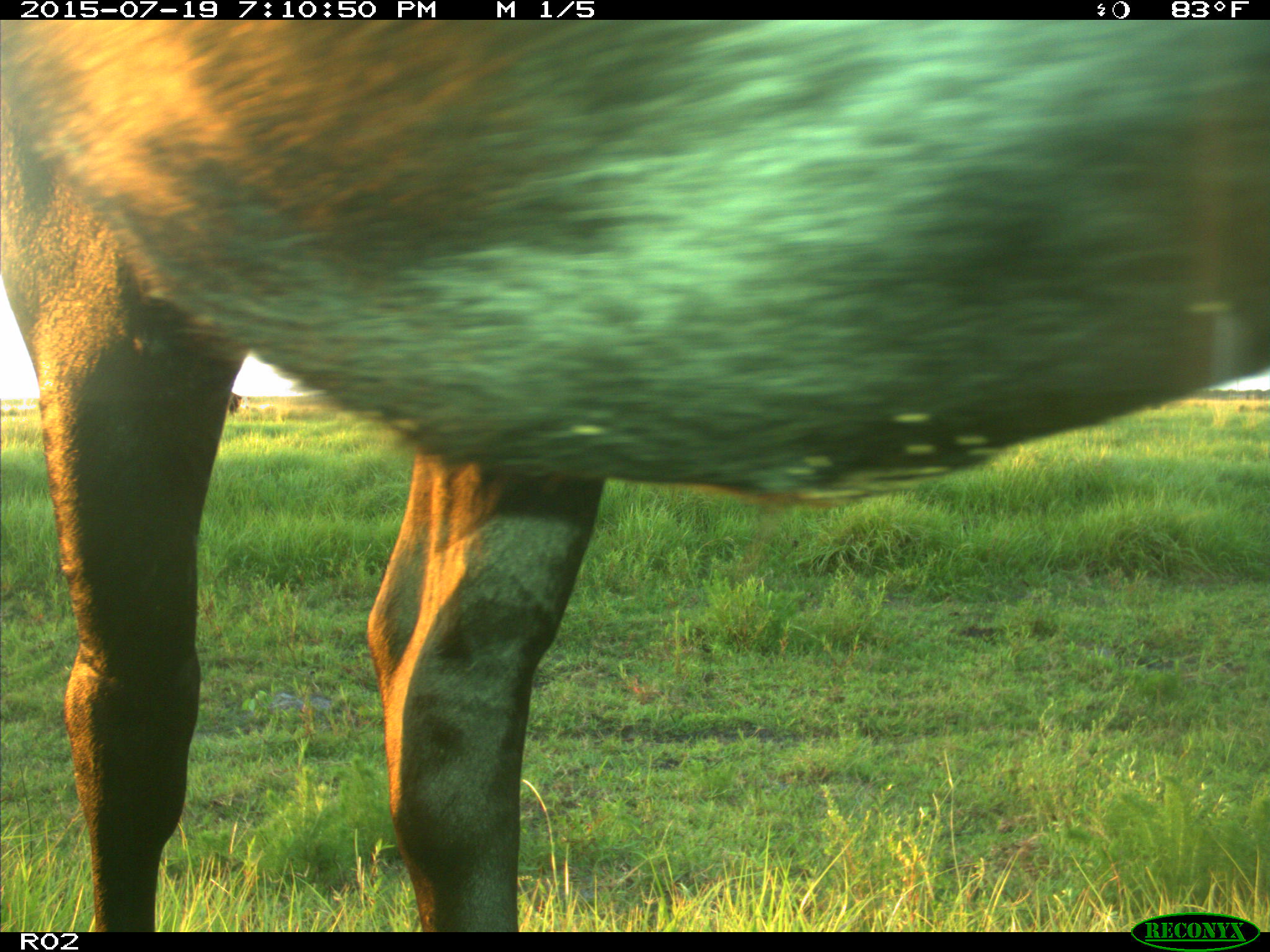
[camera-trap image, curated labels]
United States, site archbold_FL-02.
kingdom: Animalia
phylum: Chordata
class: Mammalia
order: Artiodactyla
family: Bovidae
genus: Bos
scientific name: Bos taurus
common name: domestic cow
Bos taurus (domestic cow).